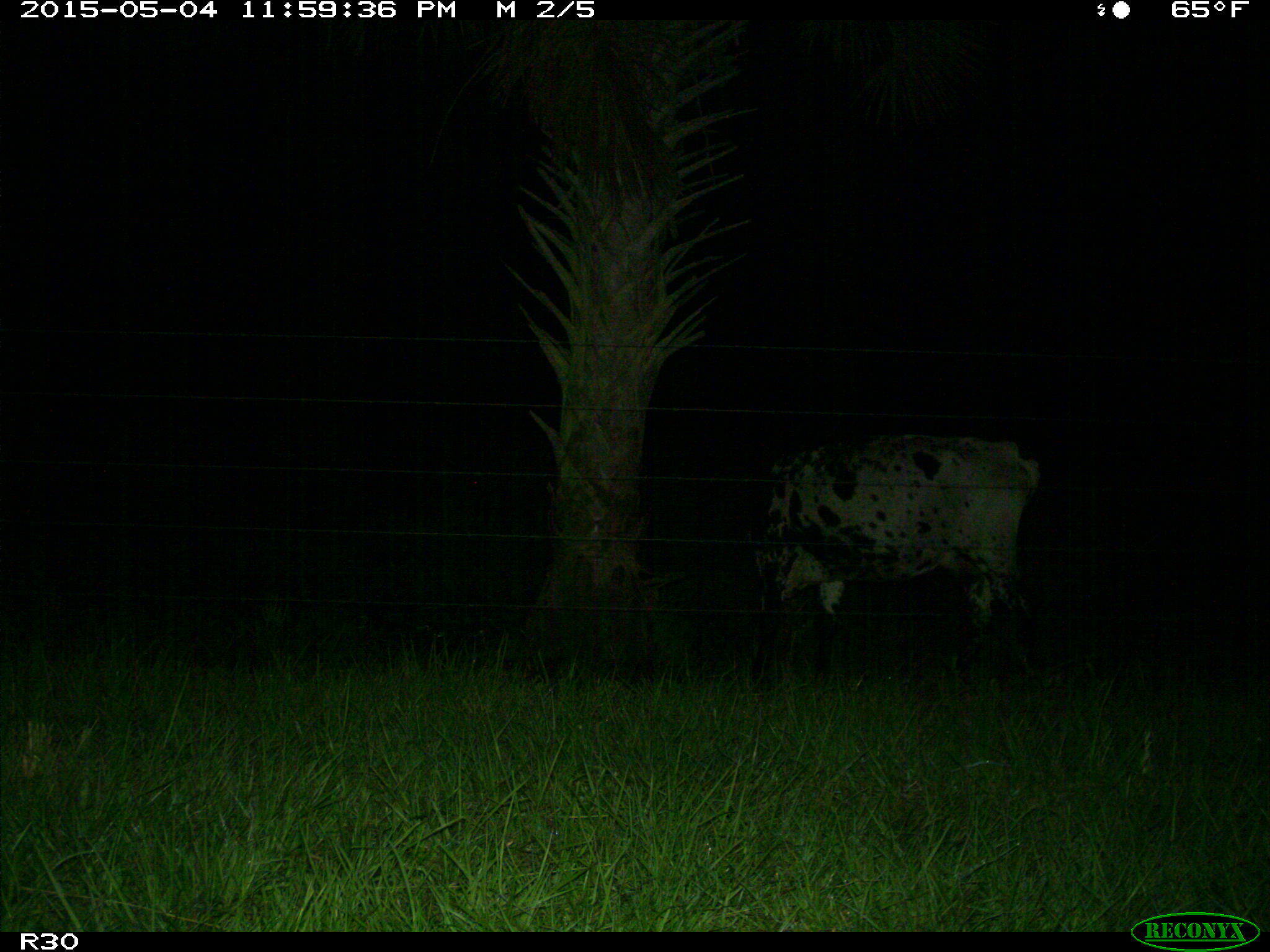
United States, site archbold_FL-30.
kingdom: Animalia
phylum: Chordata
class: Mammalia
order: Artiodactyla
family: Bovidae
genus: Bos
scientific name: Bos taurus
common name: domestic cow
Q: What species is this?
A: Bos taurus (domestic cow).